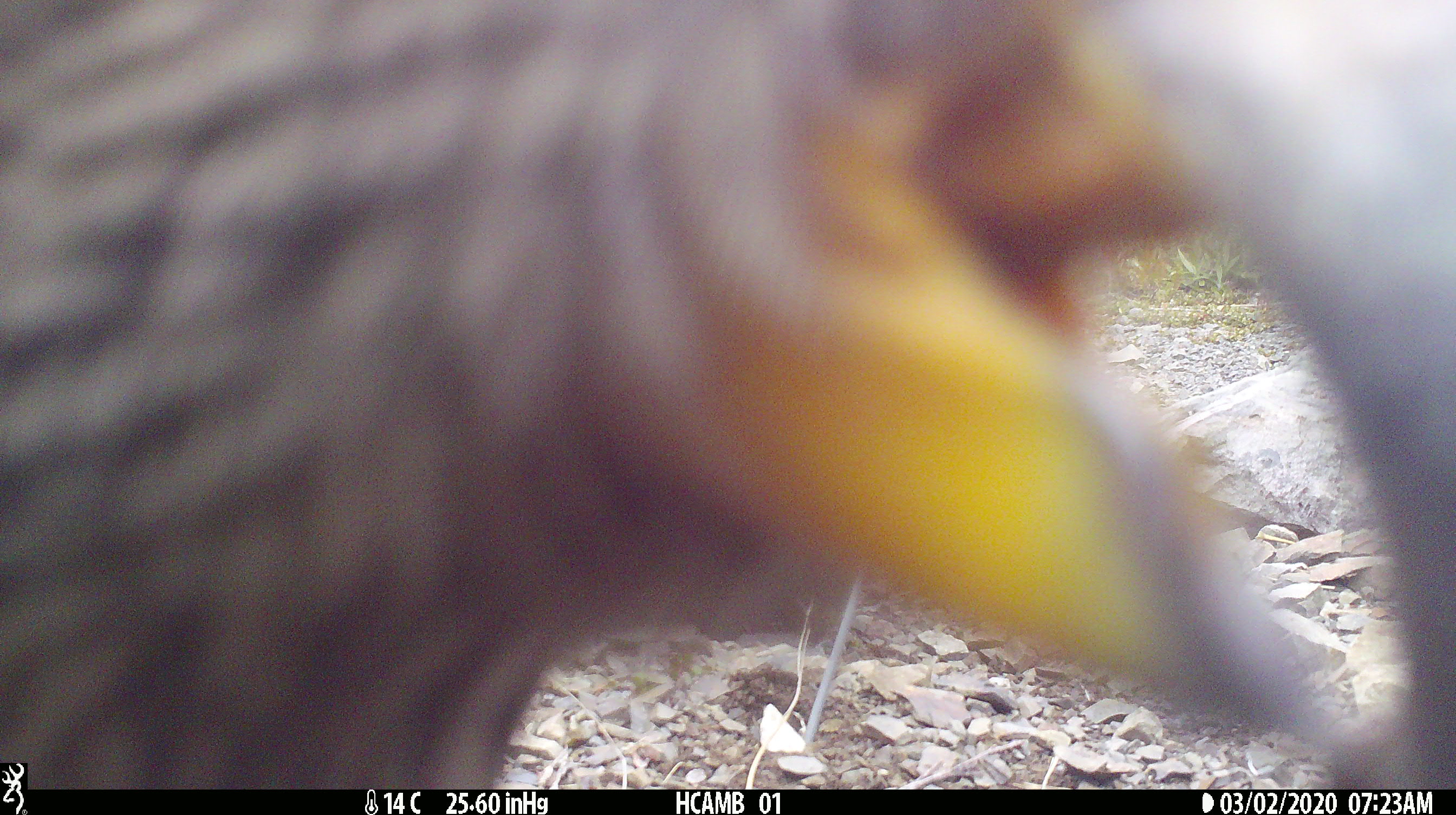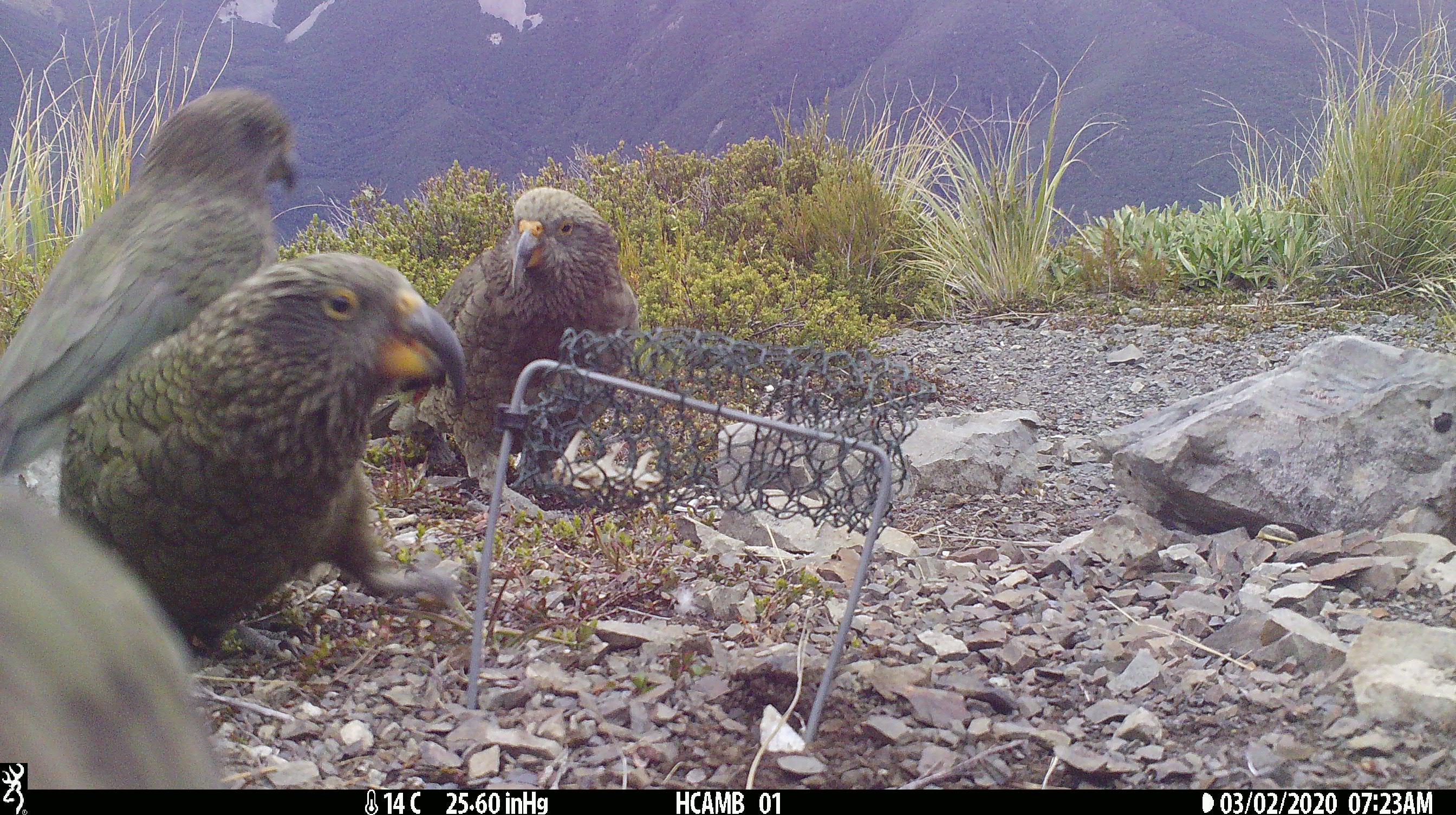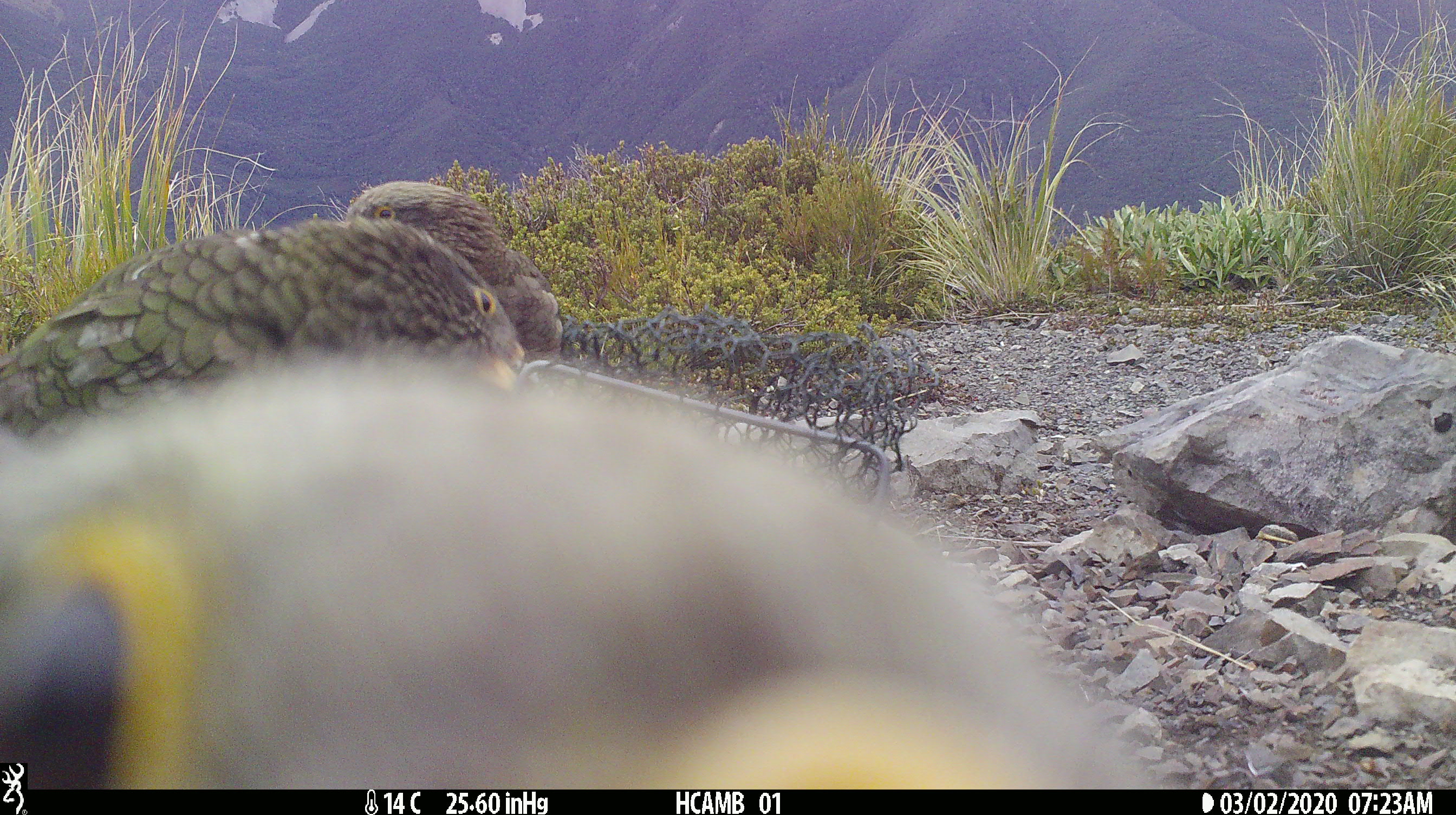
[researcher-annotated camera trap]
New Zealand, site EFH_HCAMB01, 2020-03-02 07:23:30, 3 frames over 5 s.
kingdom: Animalia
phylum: Chordata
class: Aves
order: Psittaciformes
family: Strigopidae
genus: Nestor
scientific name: Nestor notabilis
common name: kea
Kea (Nestor notabilis).